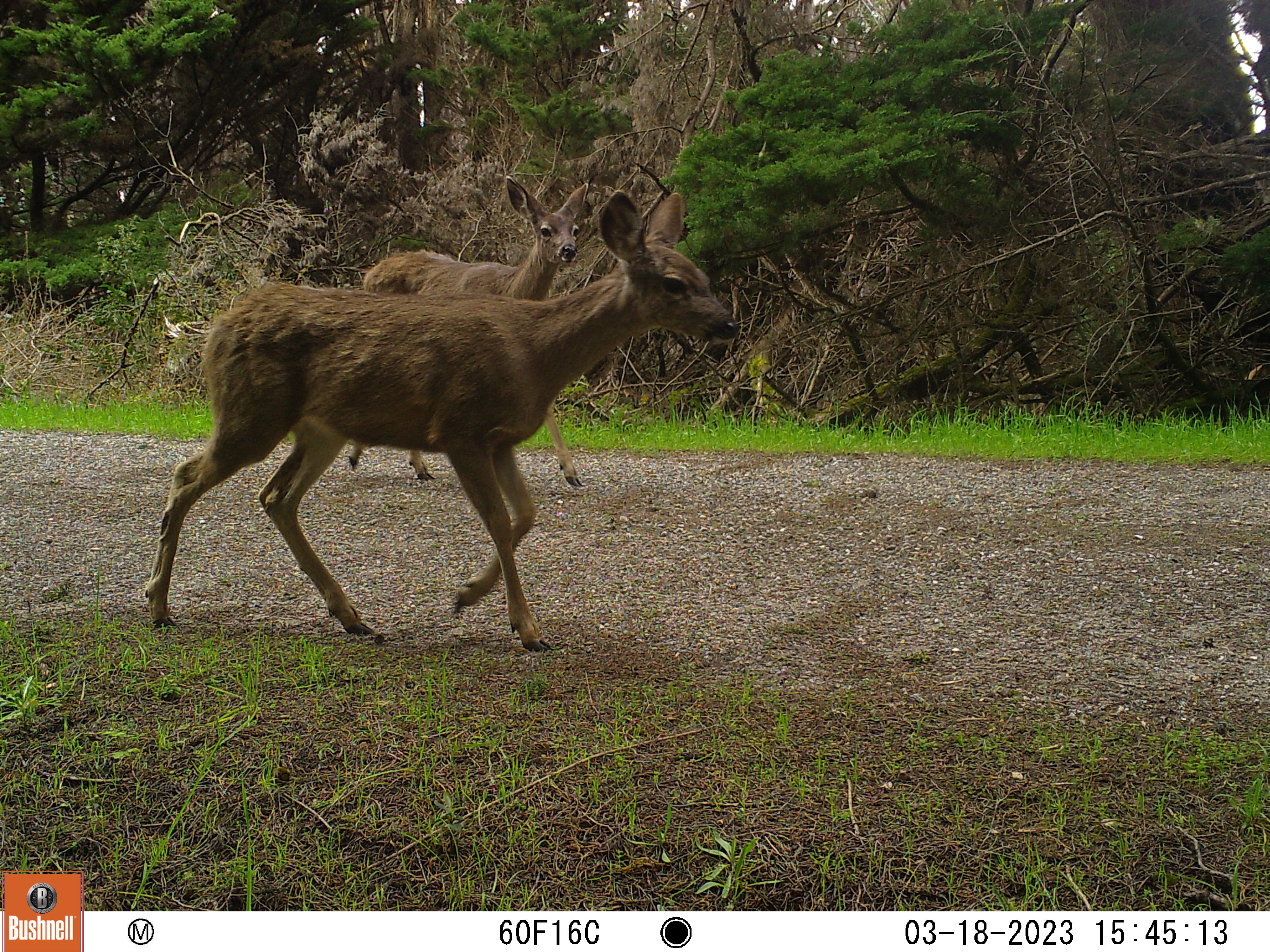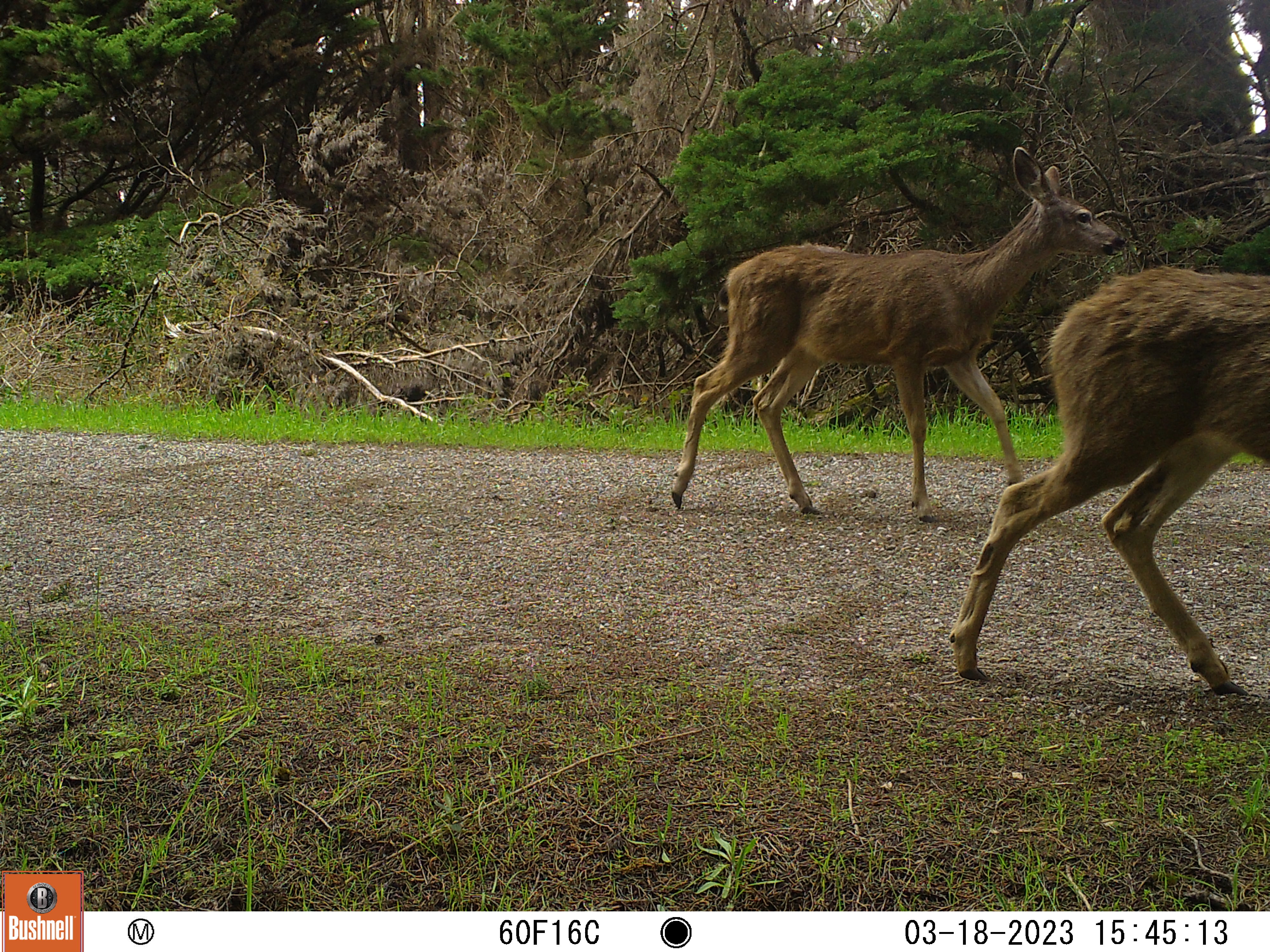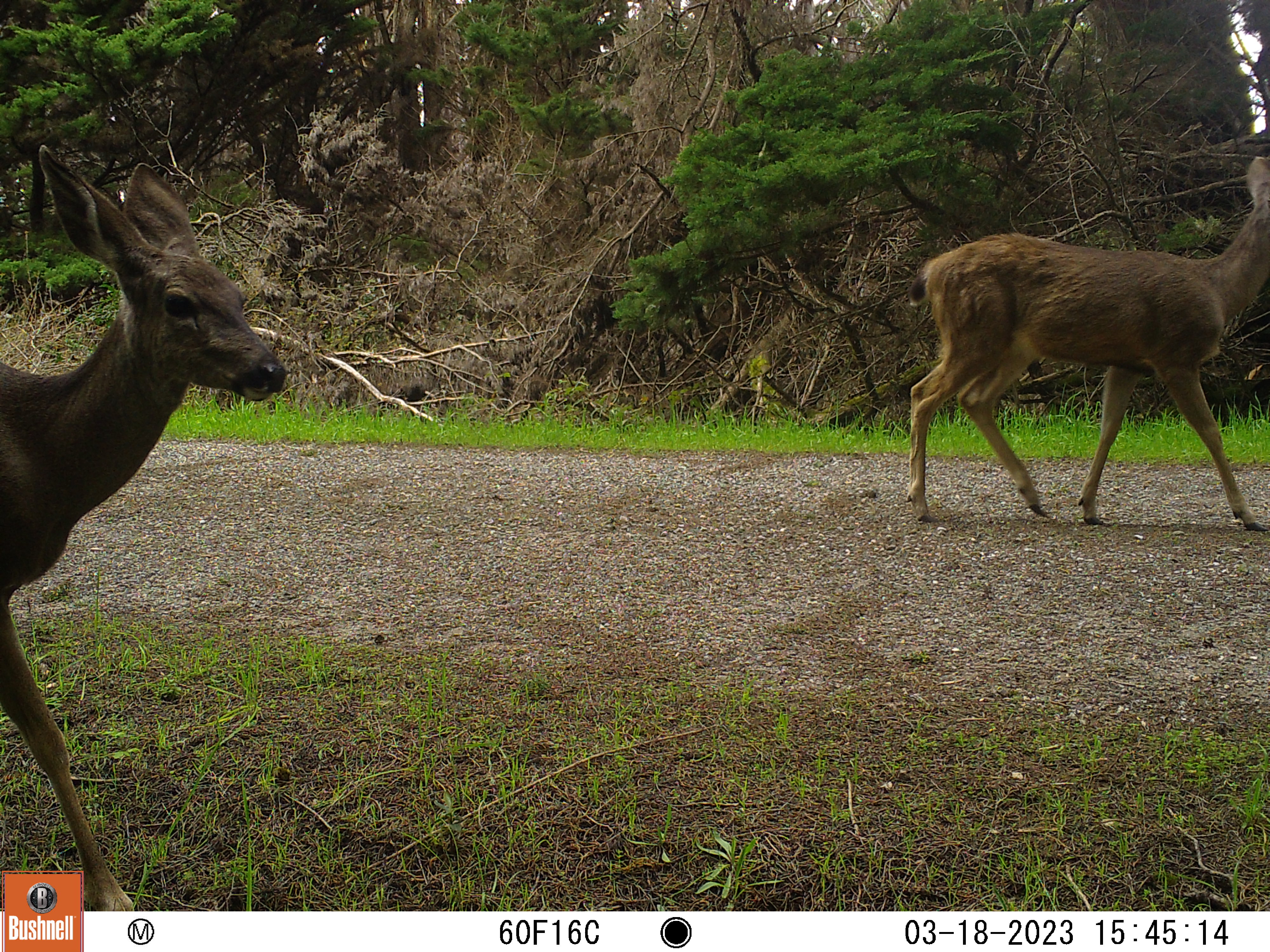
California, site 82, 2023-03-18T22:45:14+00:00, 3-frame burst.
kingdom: Animalia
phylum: Chordata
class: Mammalia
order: Artiodactyla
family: Cervidae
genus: Odocoileus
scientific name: Odocoileus hemionus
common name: mule deer